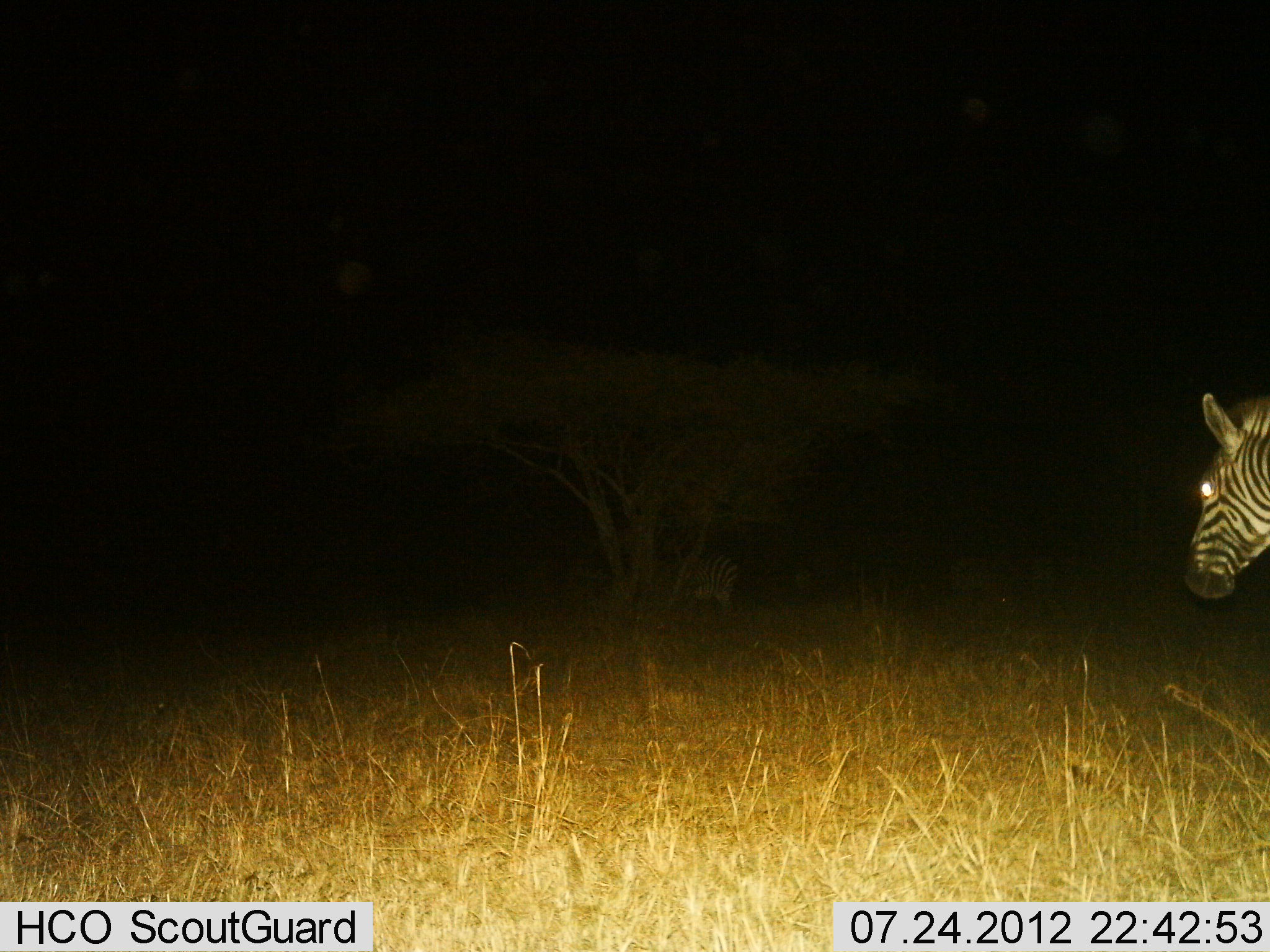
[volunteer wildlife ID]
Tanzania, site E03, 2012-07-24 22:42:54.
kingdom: Animalia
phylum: Chordata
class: Mammalia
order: Perissodactyla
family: Equidae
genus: Equus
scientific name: Equus quagga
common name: plains zebra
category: zebra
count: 2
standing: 70%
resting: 0%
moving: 30%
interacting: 0%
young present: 0%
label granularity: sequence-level